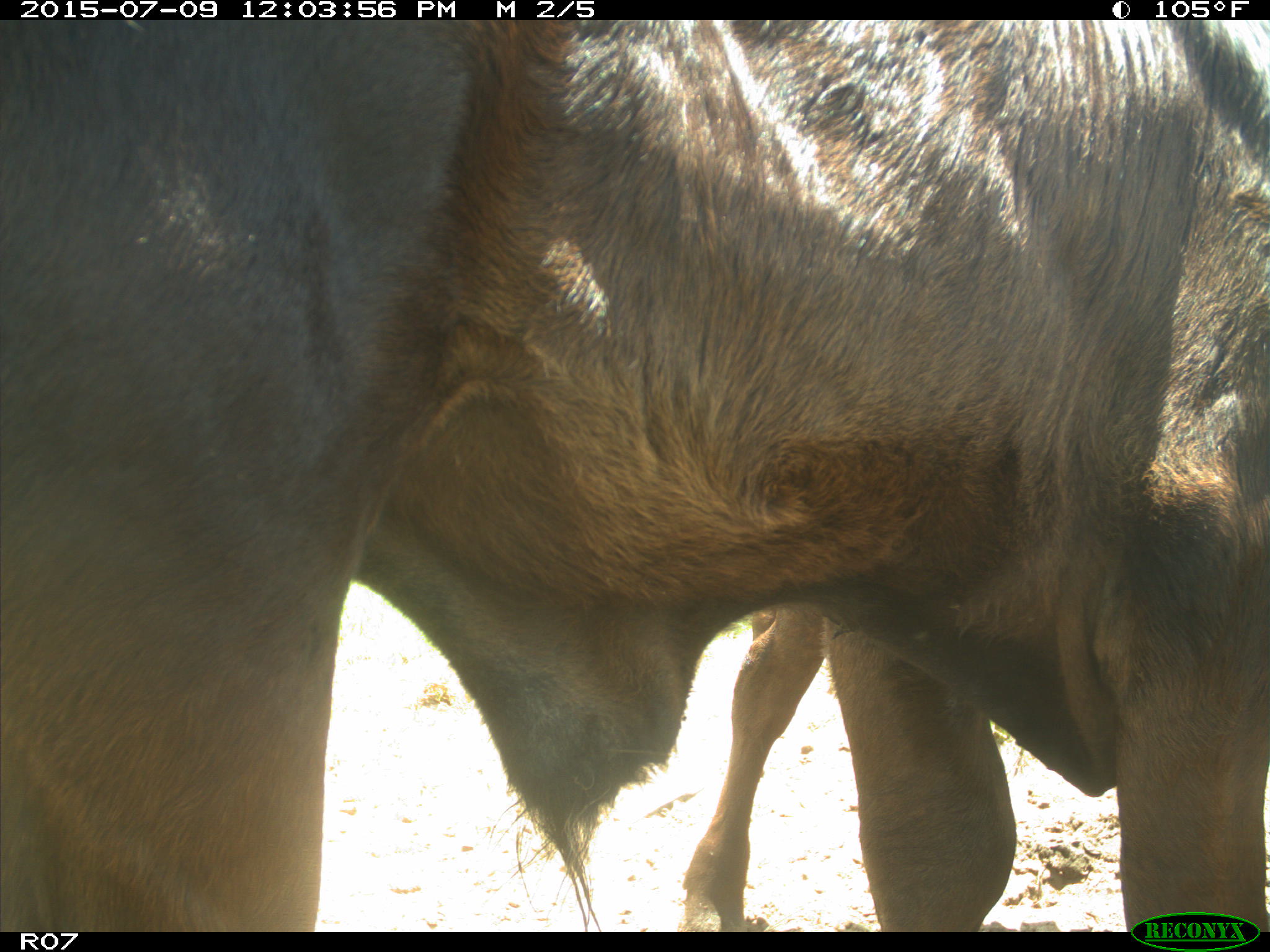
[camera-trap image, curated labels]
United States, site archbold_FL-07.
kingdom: Animalia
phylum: Chordata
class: Mammalia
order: Artiodactyla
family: Bovidae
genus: Bos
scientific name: Bos taurus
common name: domestic cow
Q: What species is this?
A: Bos taurus (domestic cow).